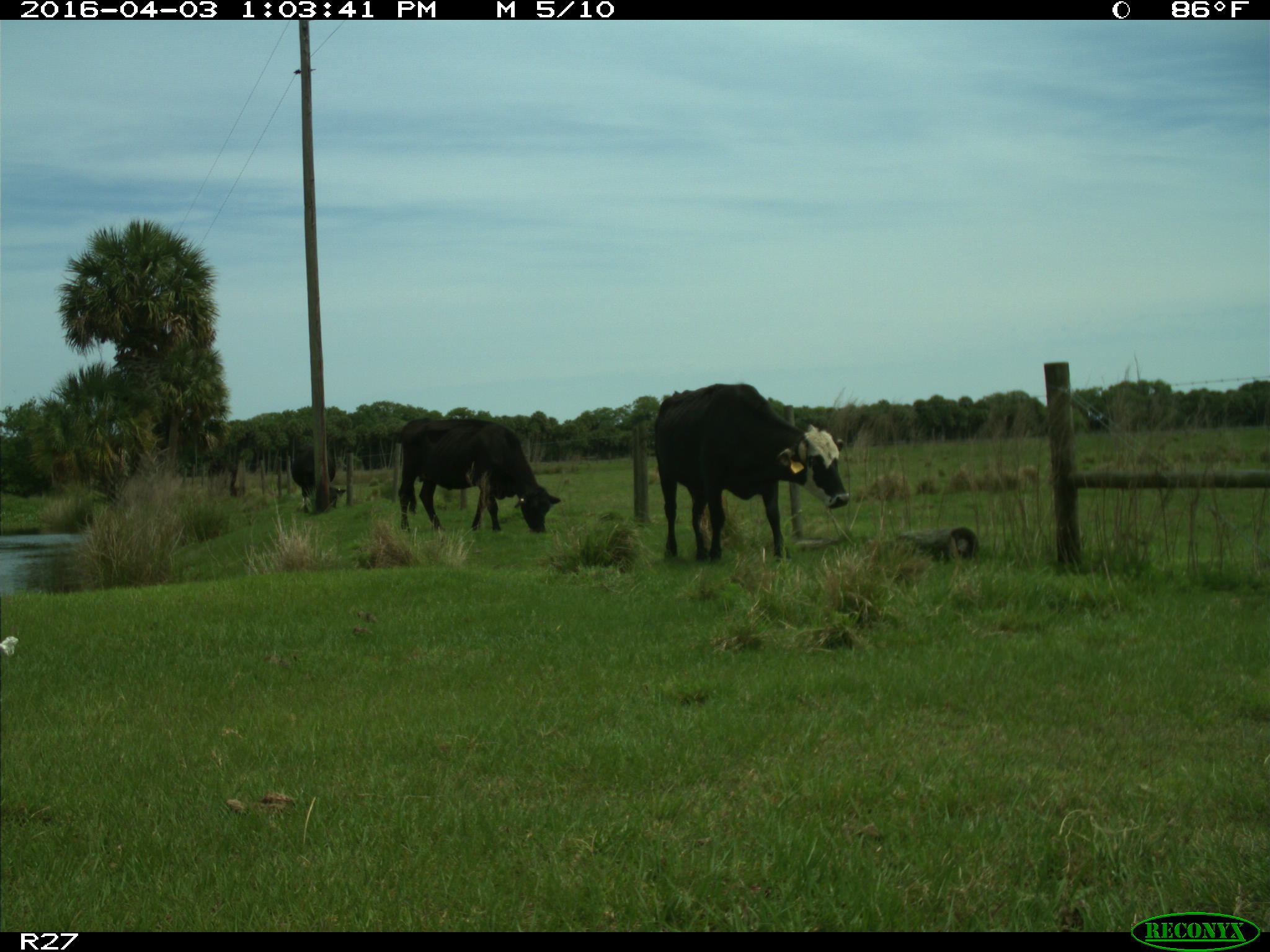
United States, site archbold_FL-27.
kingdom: Animalia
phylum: Chordata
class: Mammalia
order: Artiodactyla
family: Bovidae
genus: Bos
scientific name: Bos taurus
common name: domestic cow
Bos taurus (domestic cow).